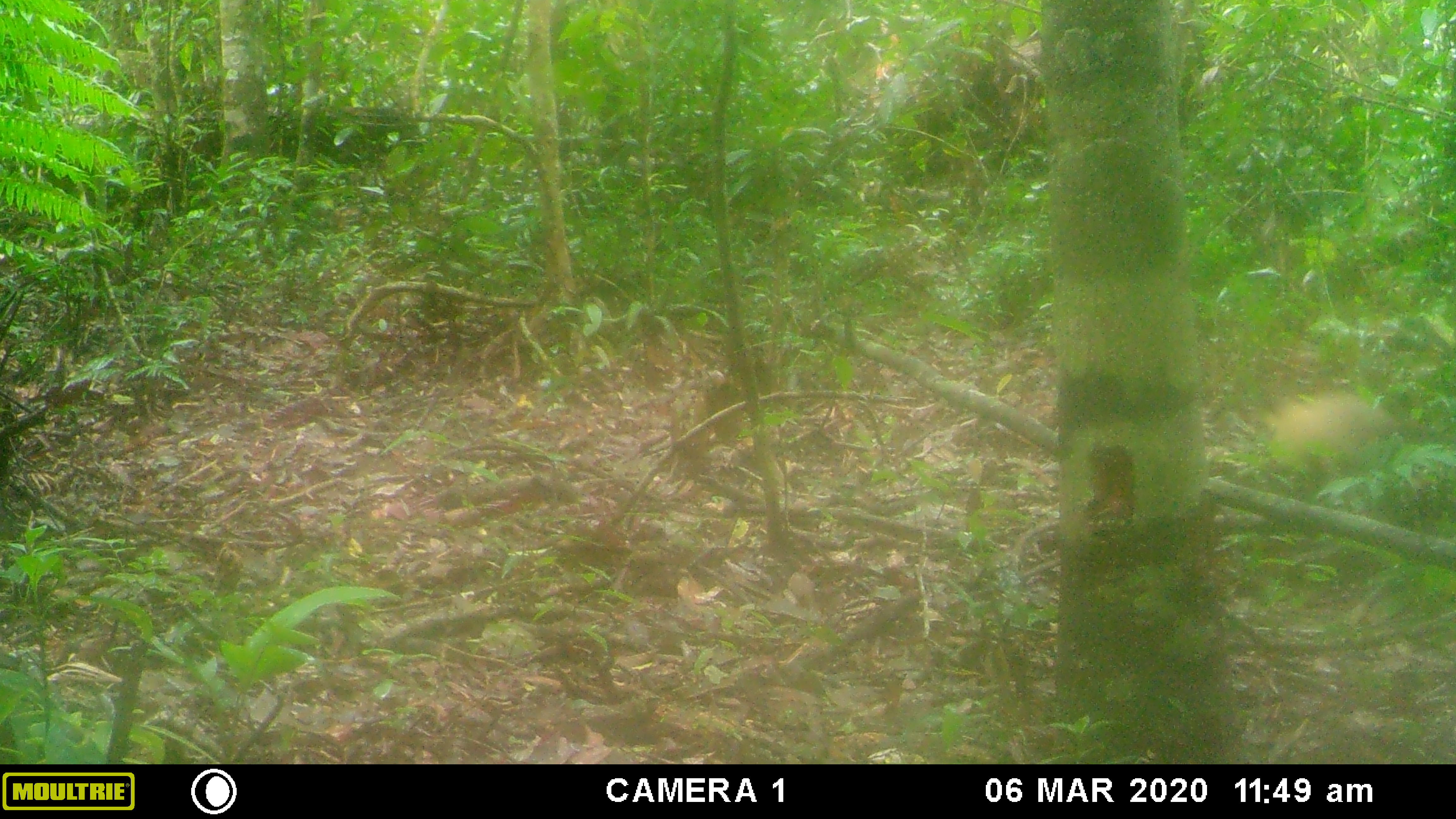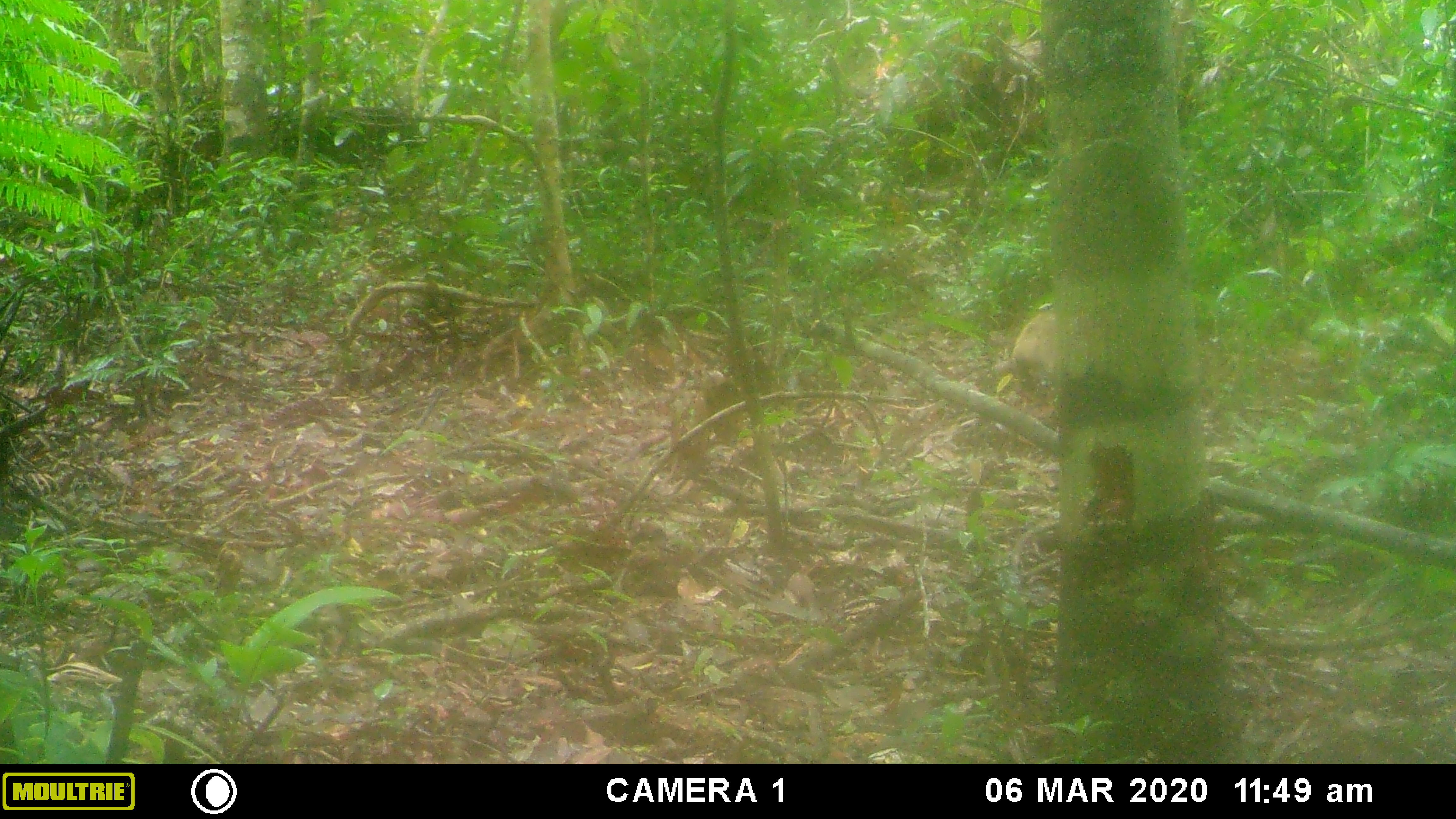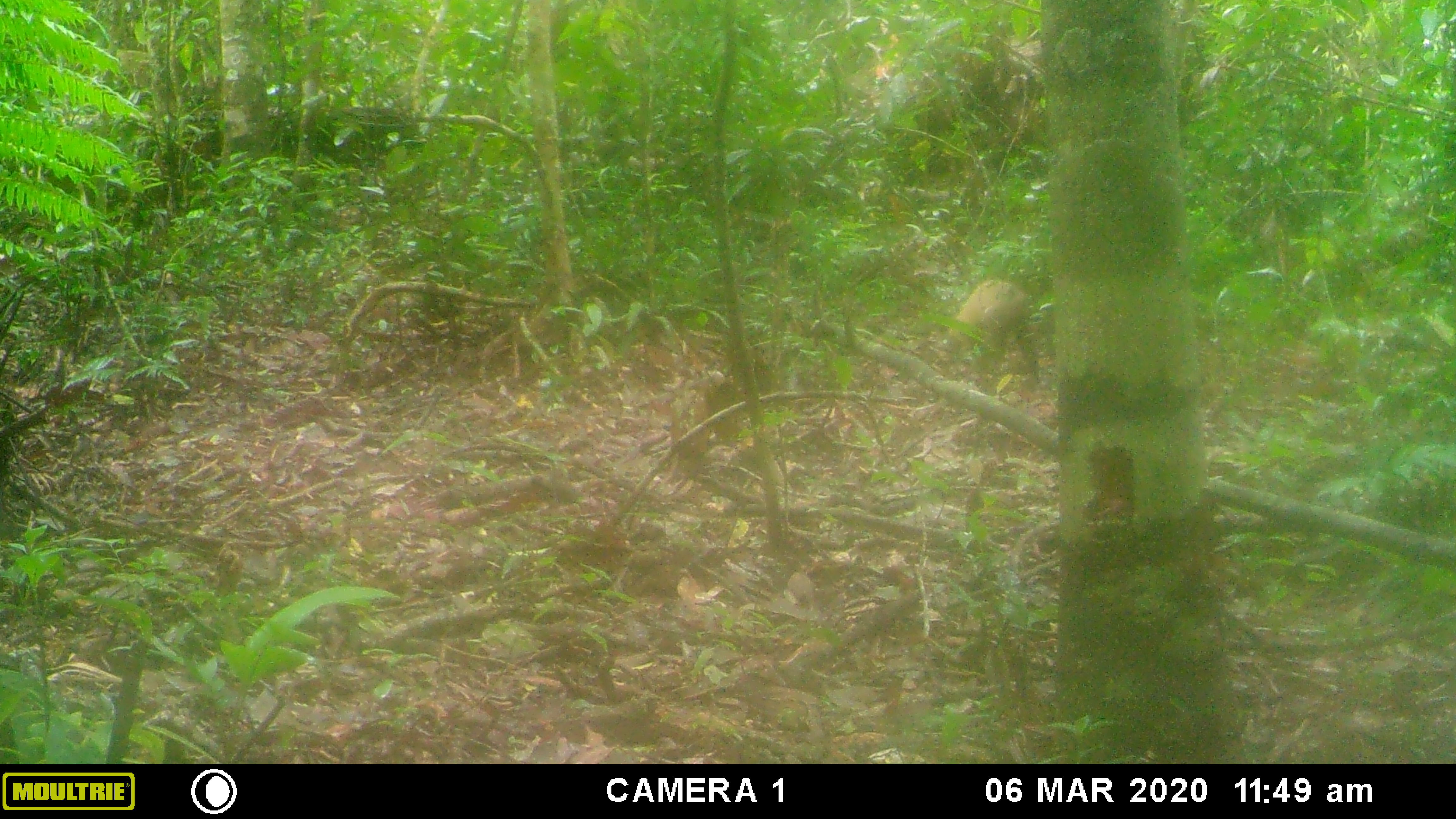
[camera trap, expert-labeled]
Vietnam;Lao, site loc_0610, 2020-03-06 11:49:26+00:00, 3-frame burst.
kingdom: Animalia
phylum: Chordata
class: Mammalia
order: Carnivora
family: Mustelidae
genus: Martes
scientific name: Martes flavigula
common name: yellow-throated marten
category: yellow throated marten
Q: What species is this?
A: Yellow throated marten (yellow-throated marten) (Martes flavigula).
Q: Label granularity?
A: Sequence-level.